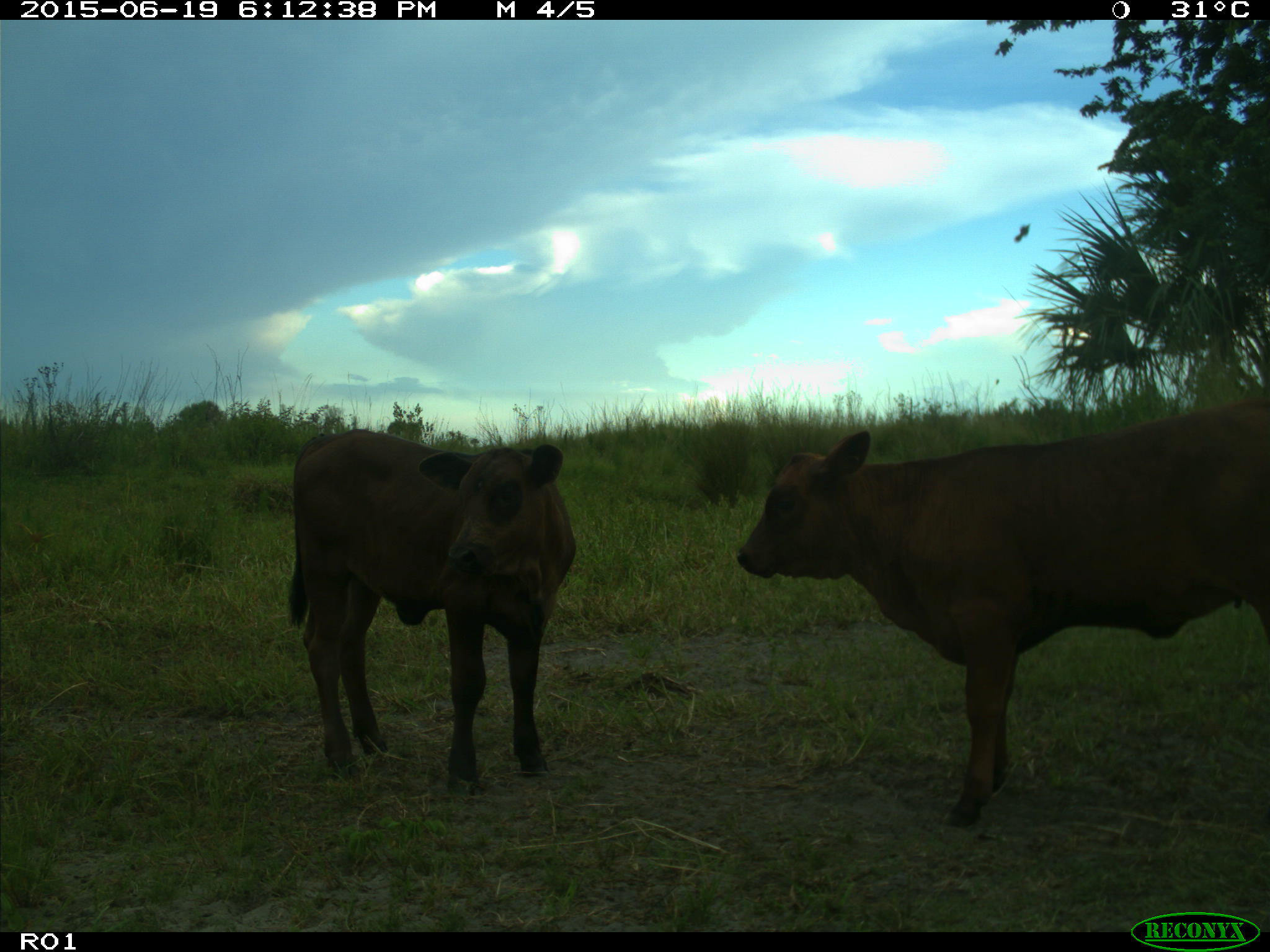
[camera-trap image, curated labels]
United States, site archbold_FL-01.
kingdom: Animalia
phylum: Chordata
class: Mammalia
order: Artiodactyla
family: Bovidae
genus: Bos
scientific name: Bos taurus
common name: domestic cow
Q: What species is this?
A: Bos taurus (domestic cow).